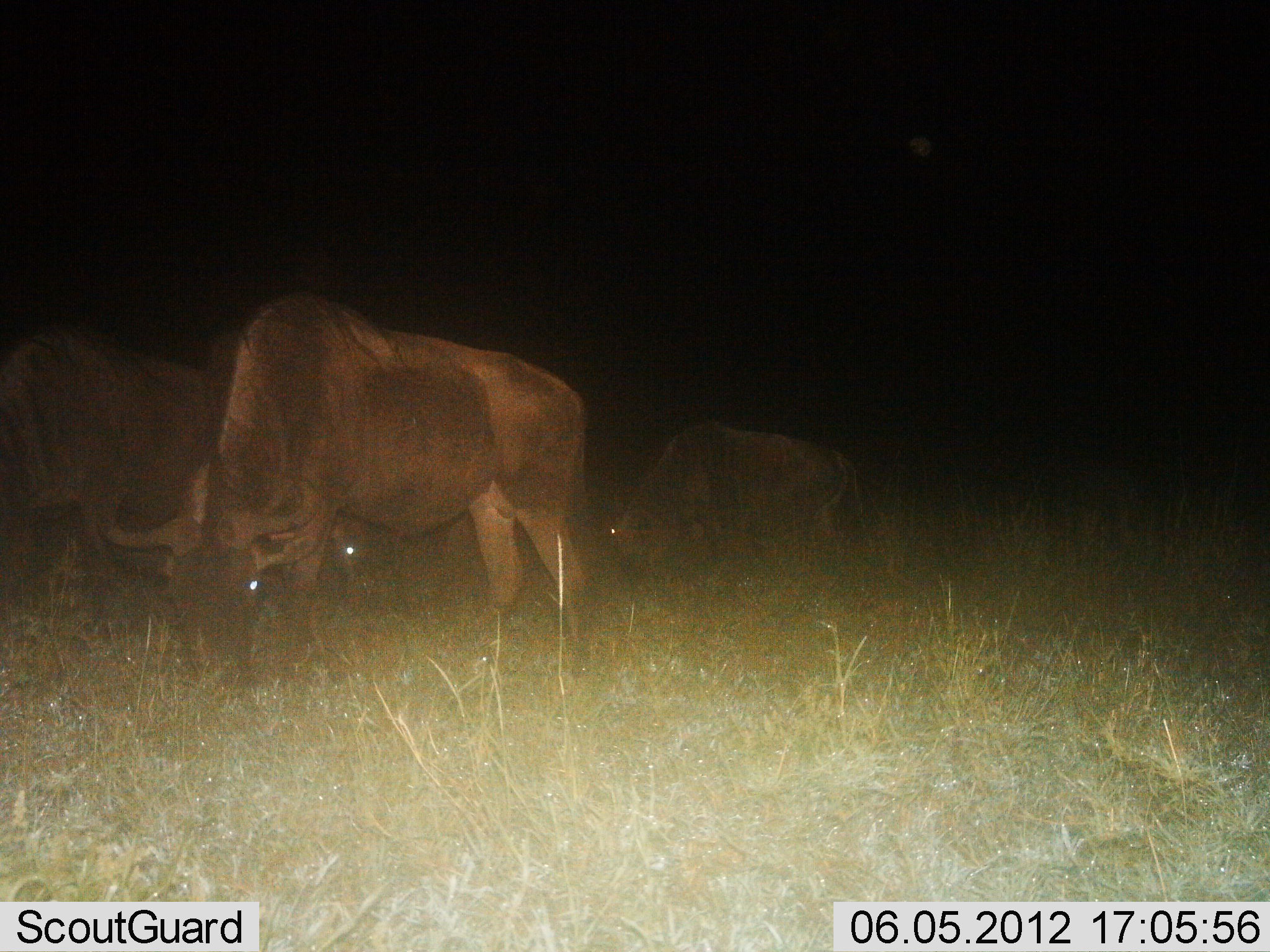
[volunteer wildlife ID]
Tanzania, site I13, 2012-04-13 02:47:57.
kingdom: Animalia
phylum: Chordata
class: Mammalia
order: Artiodactyla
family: Bovidae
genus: Connochaetes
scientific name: Connochaetes taurinus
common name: blue wildebeest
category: wildebeest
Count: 3.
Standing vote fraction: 32%.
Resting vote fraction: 8%.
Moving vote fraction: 0%.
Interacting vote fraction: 0%.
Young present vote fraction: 0%.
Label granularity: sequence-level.